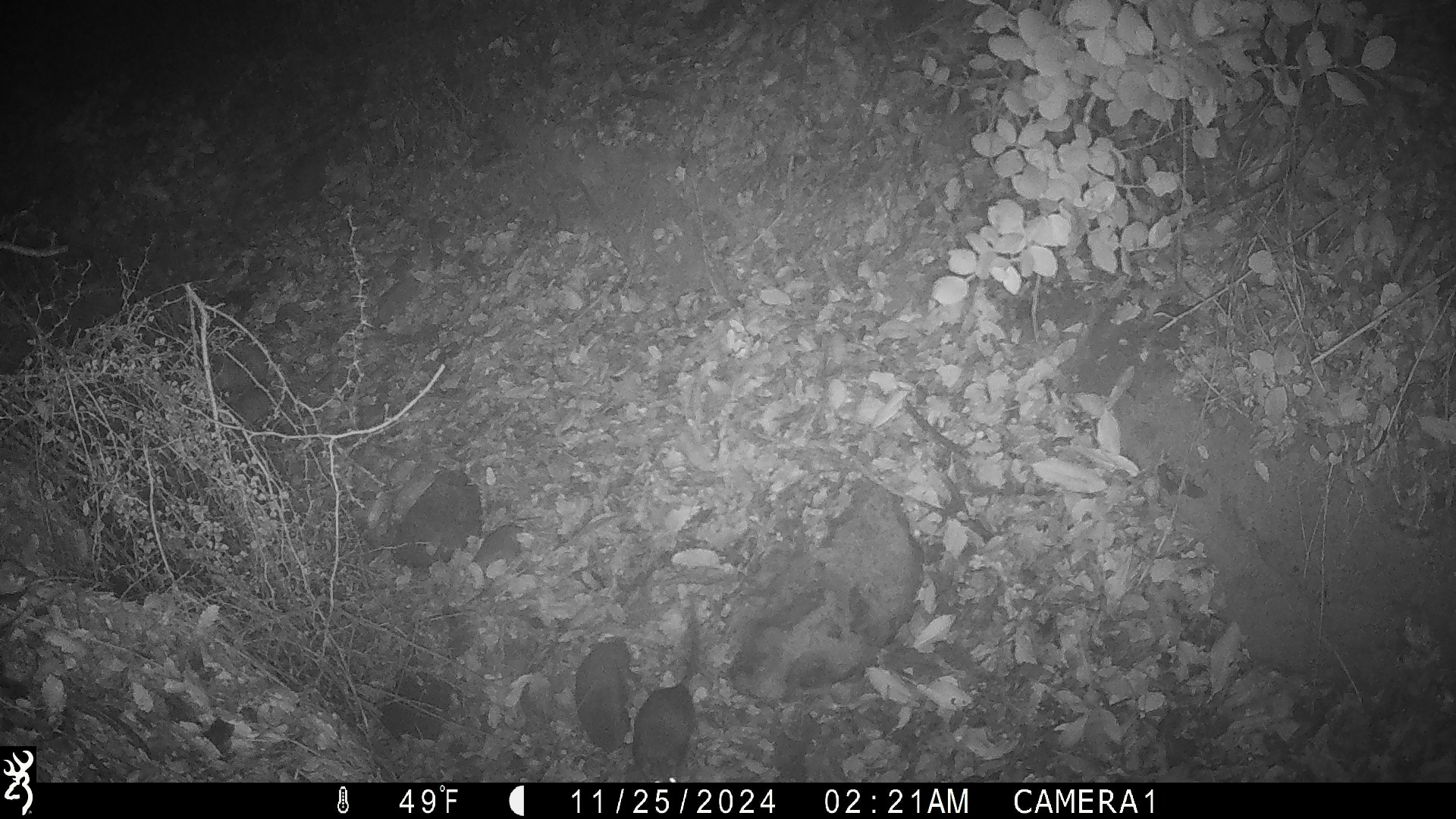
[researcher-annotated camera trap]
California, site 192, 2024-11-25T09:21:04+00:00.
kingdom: Animalia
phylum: Chordata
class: Mammalia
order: Rodentia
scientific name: Rodentia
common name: mouse or rat